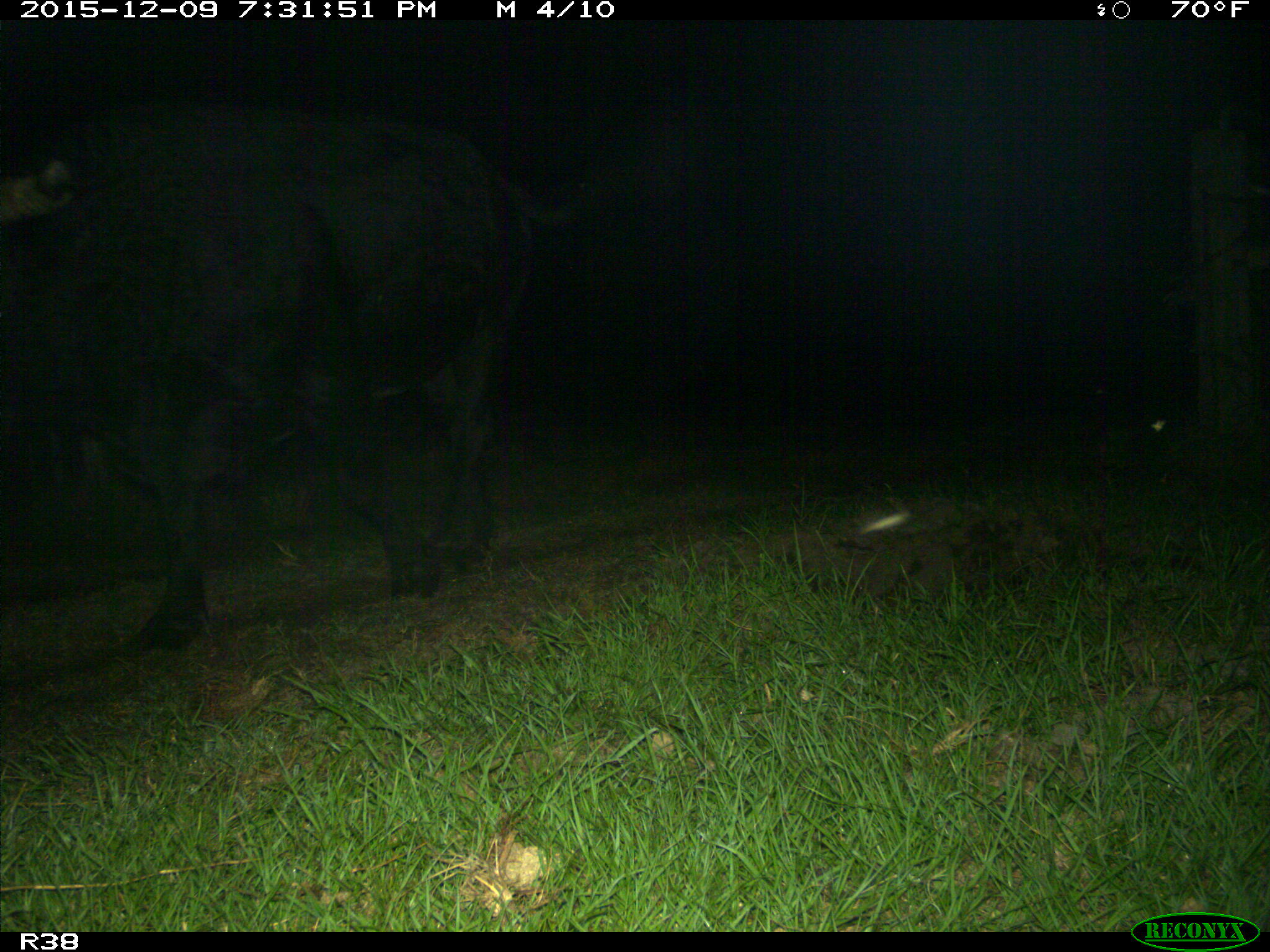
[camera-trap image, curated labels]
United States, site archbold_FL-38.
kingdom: Animalia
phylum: Chordata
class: Mammalia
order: Artiodactyla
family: Bovidae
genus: Bos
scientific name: Bos taurus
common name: domestic cow